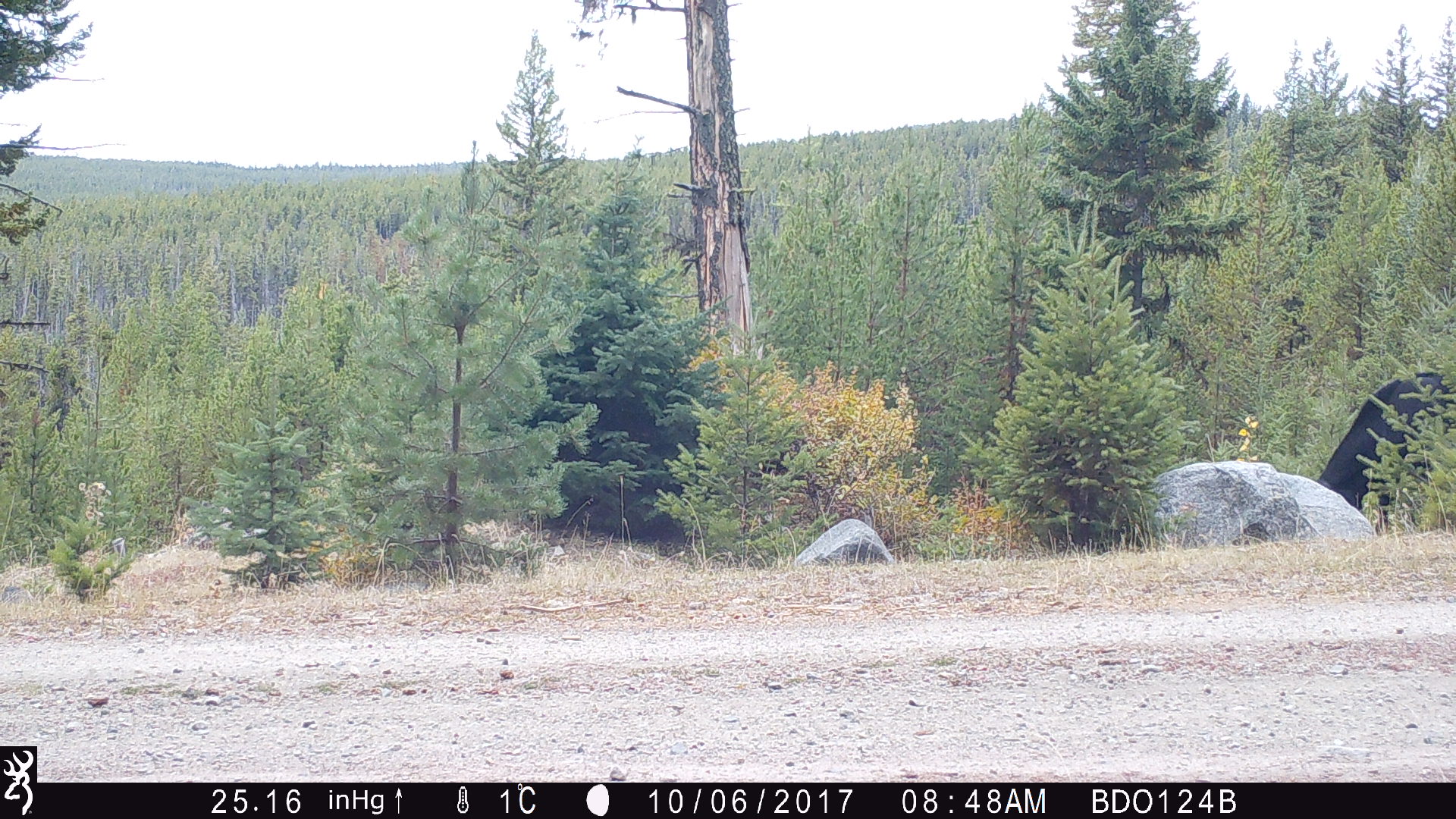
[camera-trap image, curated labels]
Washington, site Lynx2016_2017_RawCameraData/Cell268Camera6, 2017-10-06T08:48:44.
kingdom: Animalia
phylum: Chordata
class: Mammalia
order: Artiodactyla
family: Bovidae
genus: Bos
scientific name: Bos taurus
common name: domestic cattle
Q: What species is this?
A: Domestic cattle (Bos taurus).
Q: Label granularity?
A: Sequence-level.